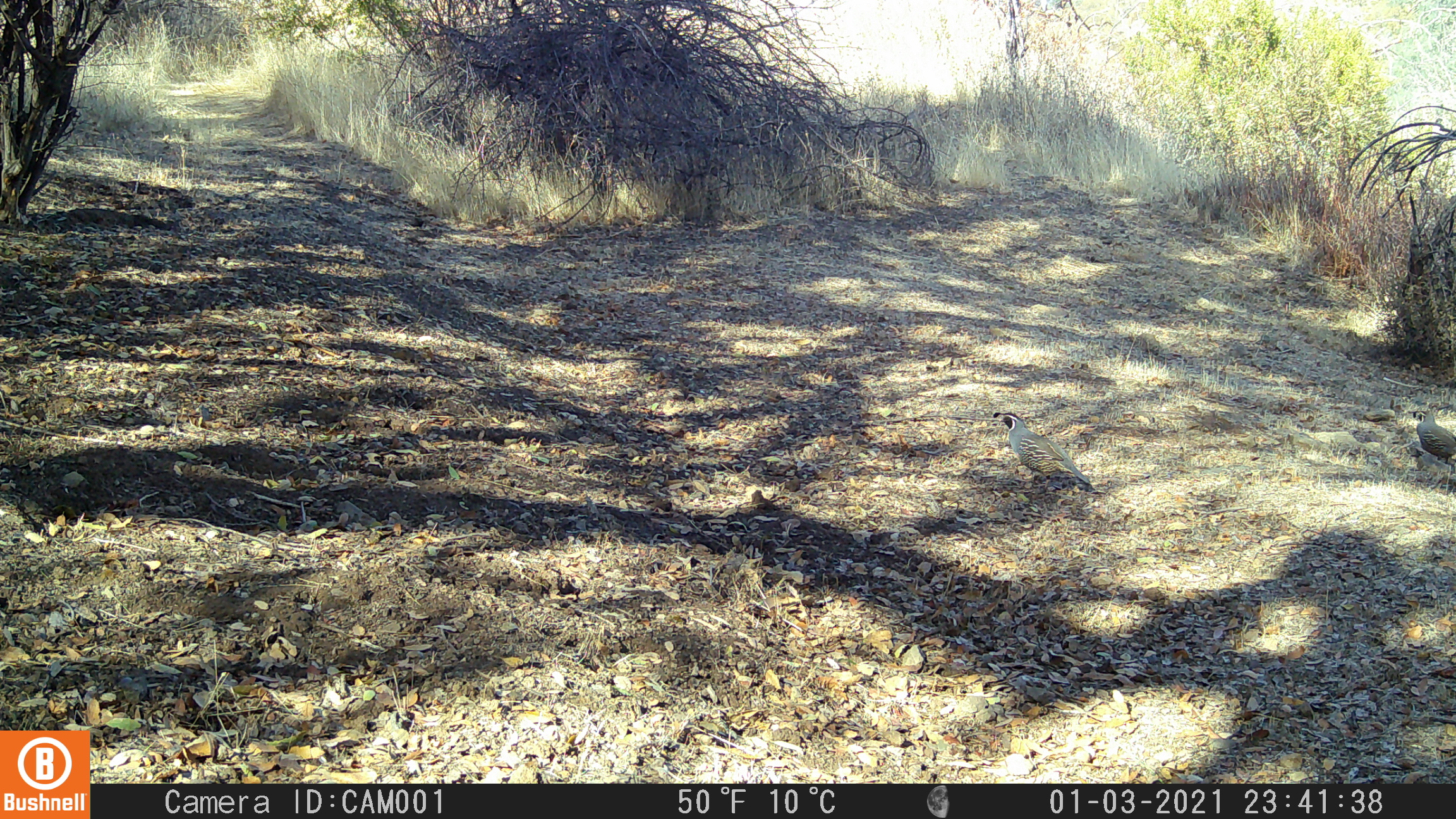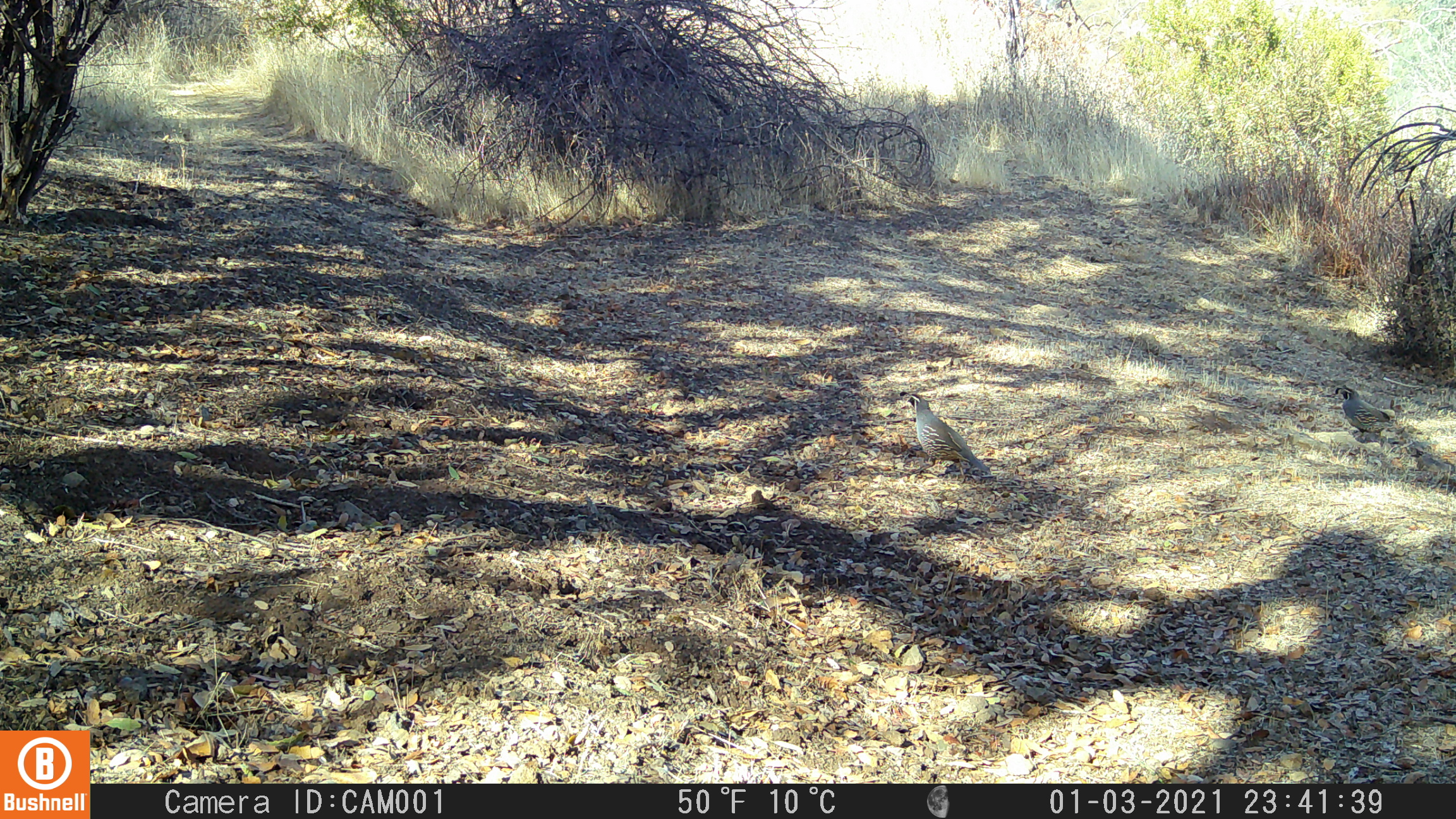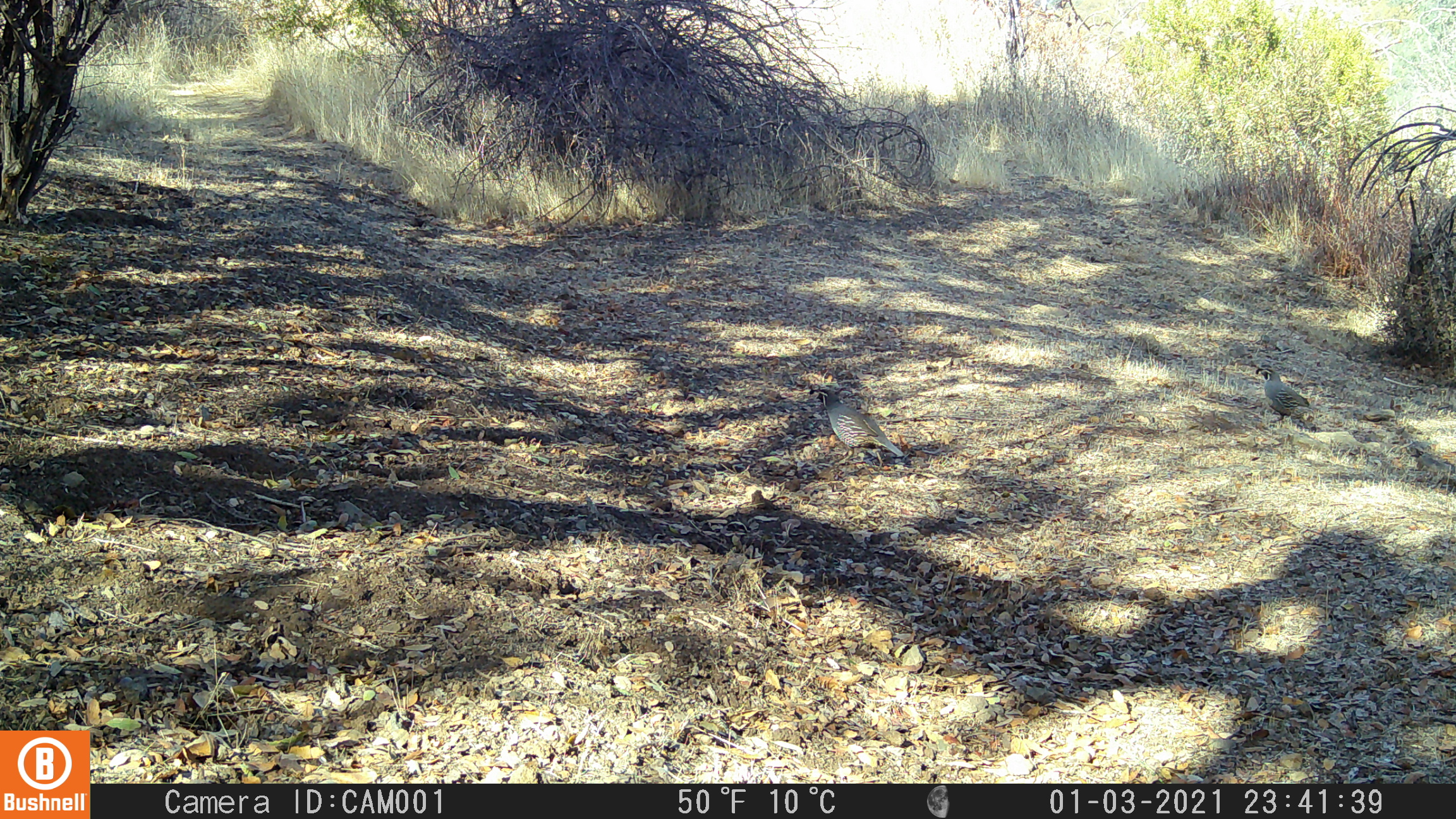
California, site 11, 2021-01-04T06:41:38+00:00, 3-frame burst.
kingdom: Animalia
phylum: Chordata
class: Aves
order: Galliformes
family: Odontophoridae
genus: Callipepla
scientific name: Callipepla californica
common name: california quail